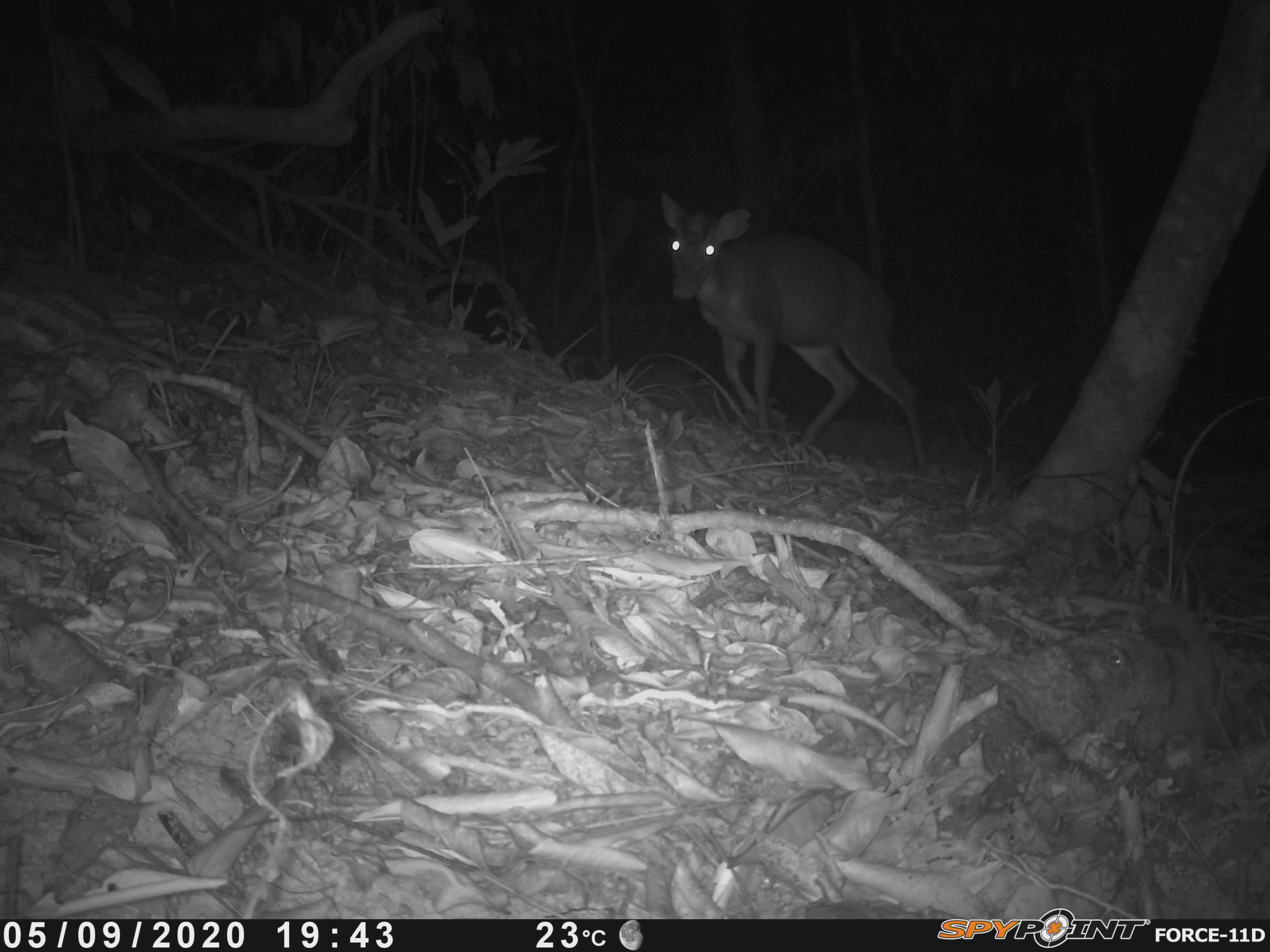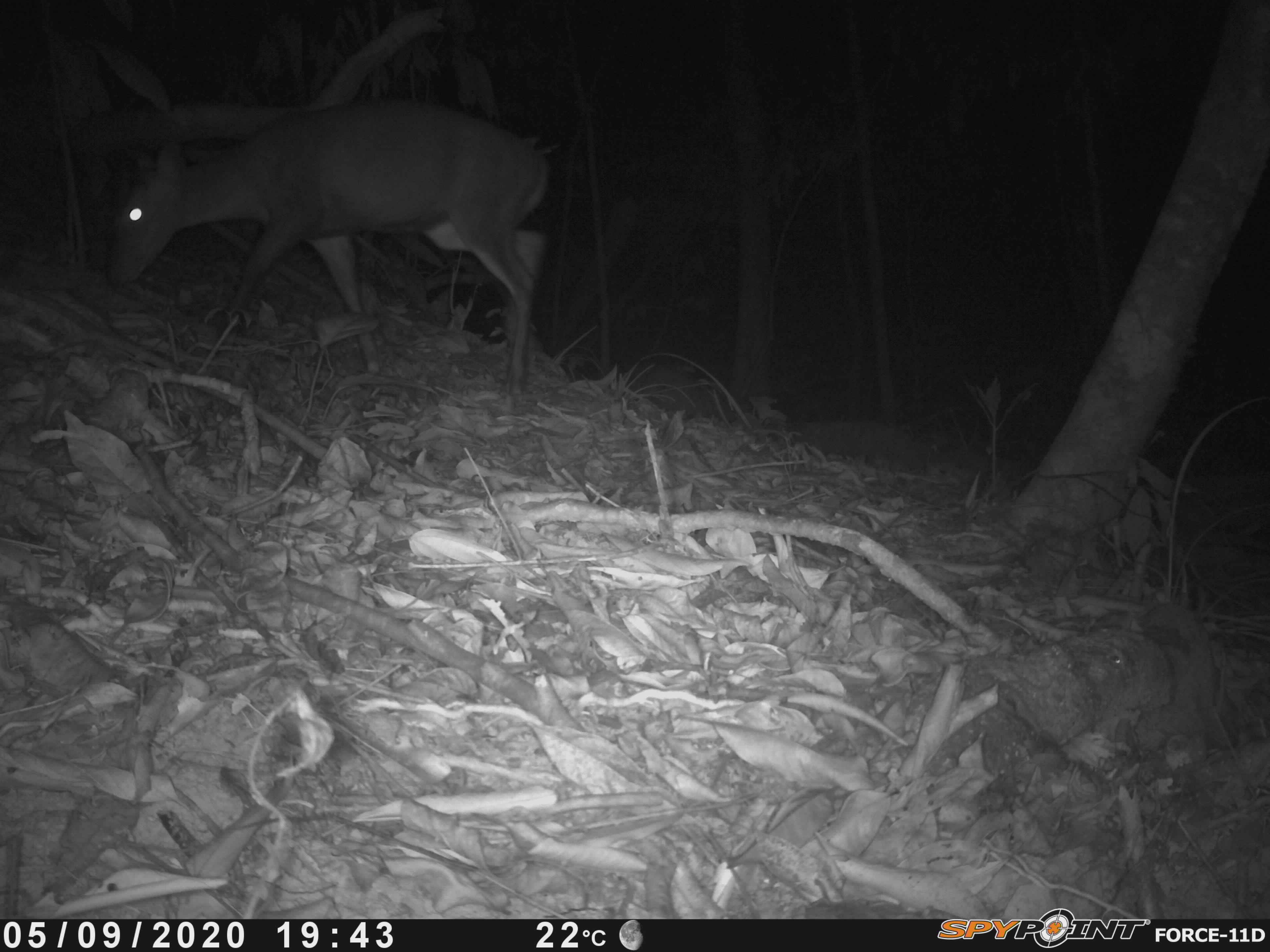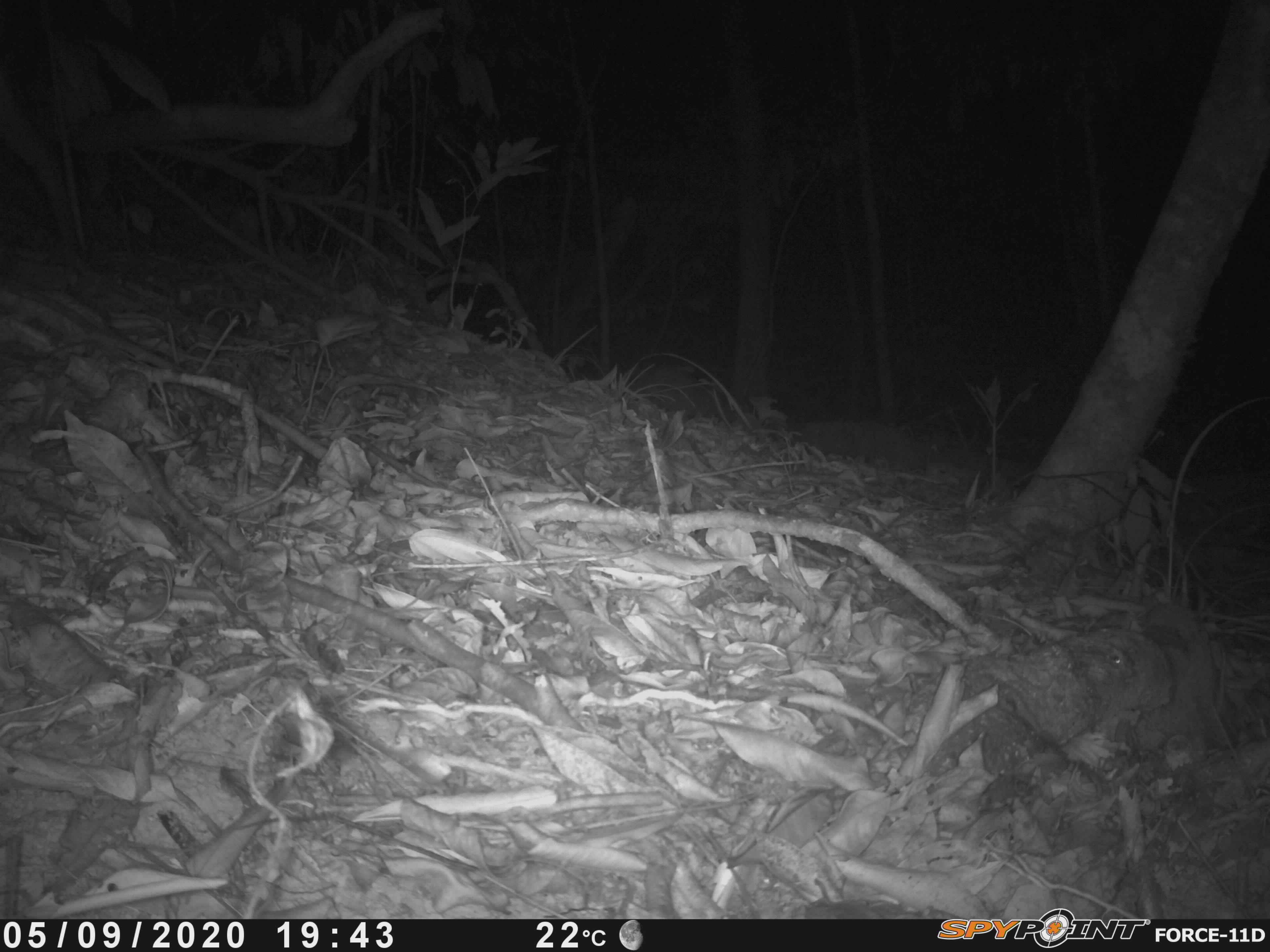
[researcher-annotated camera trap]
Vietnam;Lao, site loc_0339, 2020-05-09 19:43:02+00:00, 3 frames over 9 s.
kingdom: Animalia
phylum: Chordata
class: Mammalia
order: Artiodactyla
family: Cervidae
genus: Muntiacus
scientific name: Muntiacus rooseveltorum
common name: roosevelt's muntjac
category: roosevelts muntjac group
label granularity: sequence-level